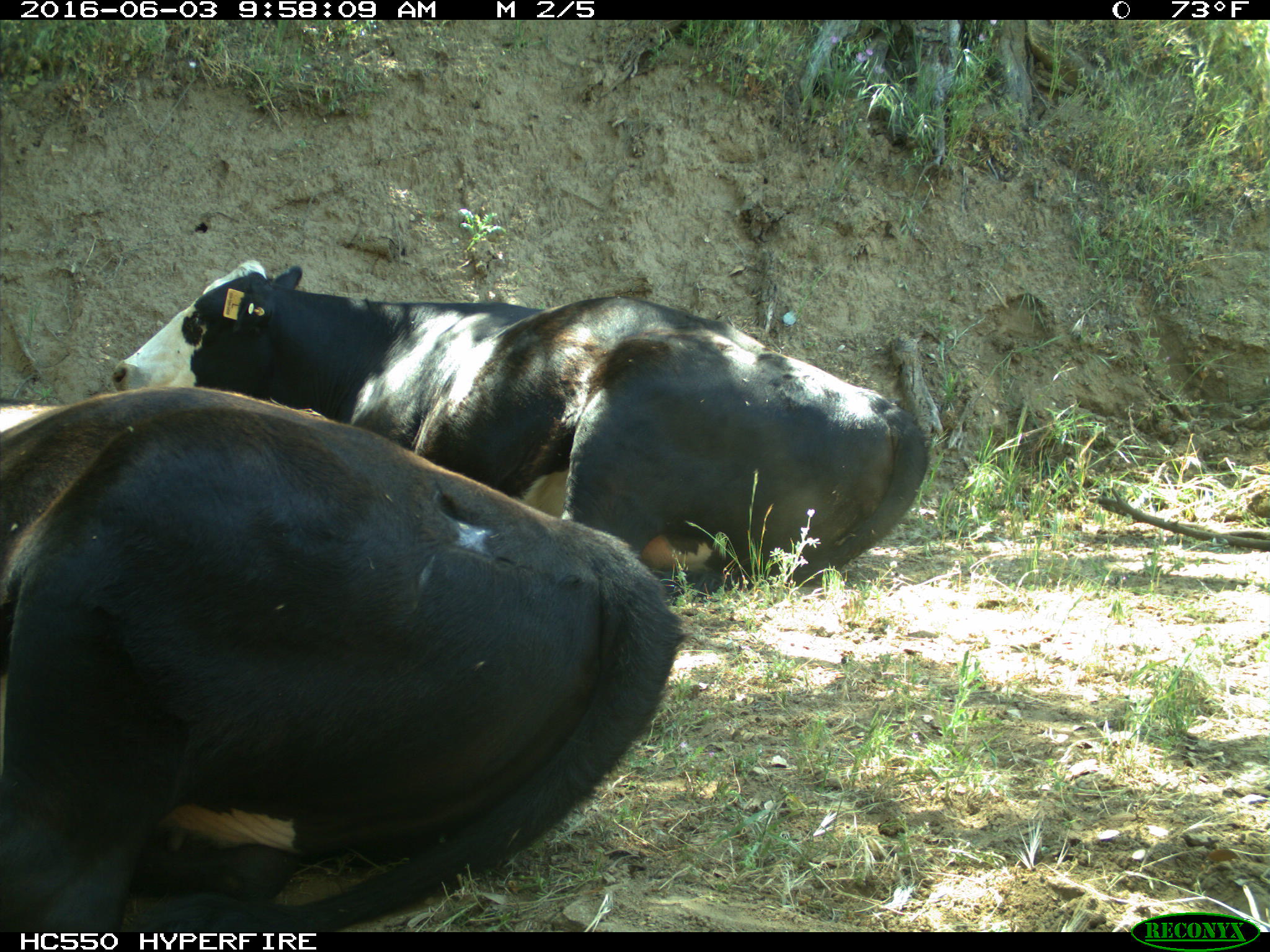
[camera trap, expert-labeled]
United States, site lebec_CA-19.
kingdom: Animalia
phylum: Chordata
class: Mammalia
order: Artiodactyla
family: Bovidae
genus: Bos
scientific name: Bos taurus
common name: domestic cow